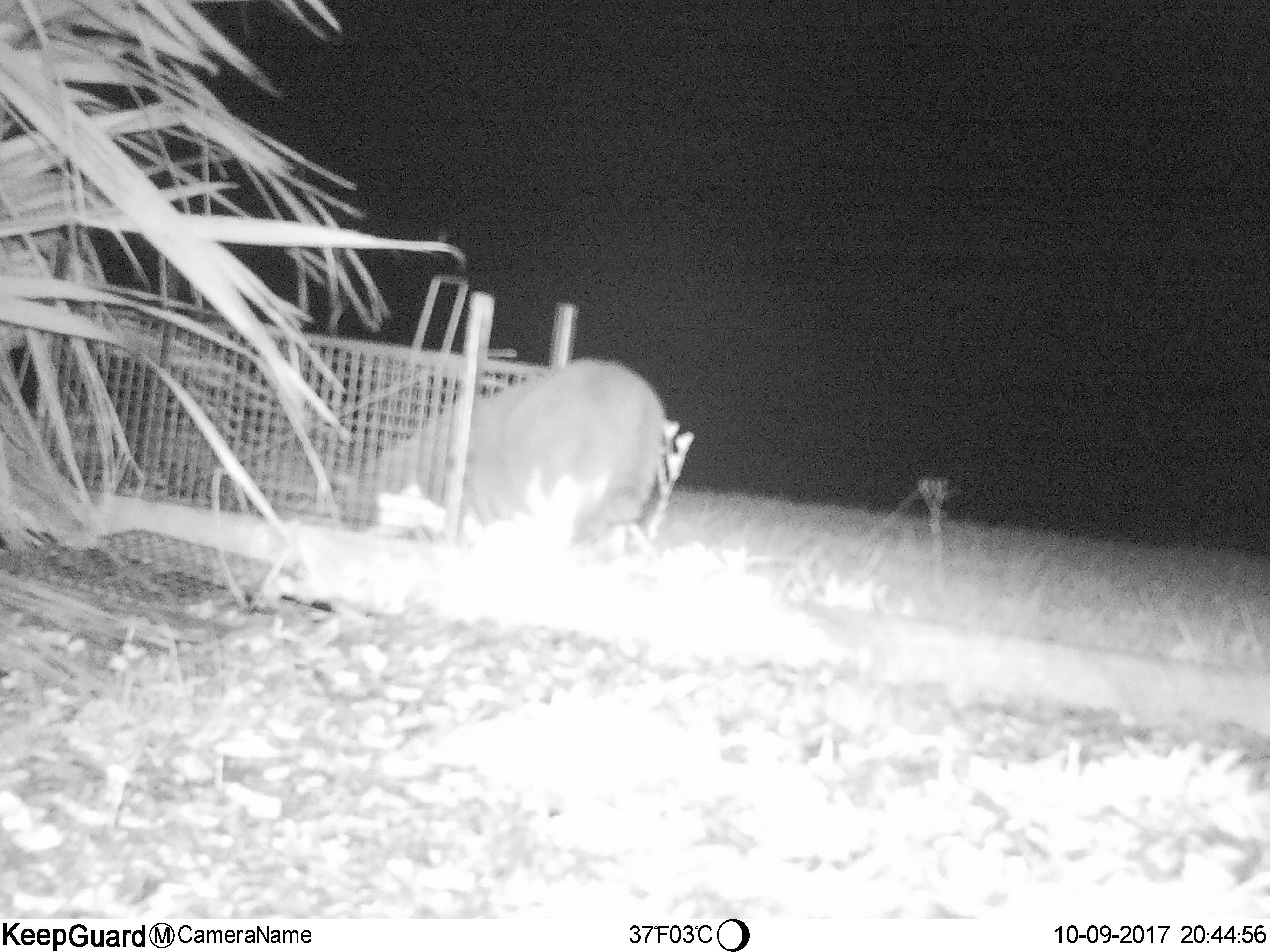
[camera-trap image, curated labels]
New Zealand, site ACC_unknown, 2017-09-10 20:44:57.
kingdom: Animalia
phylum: Chordata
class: Mammalia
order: Carnivora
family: Felidae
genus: Felis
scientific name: Felis catus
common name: domestic cat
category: cat